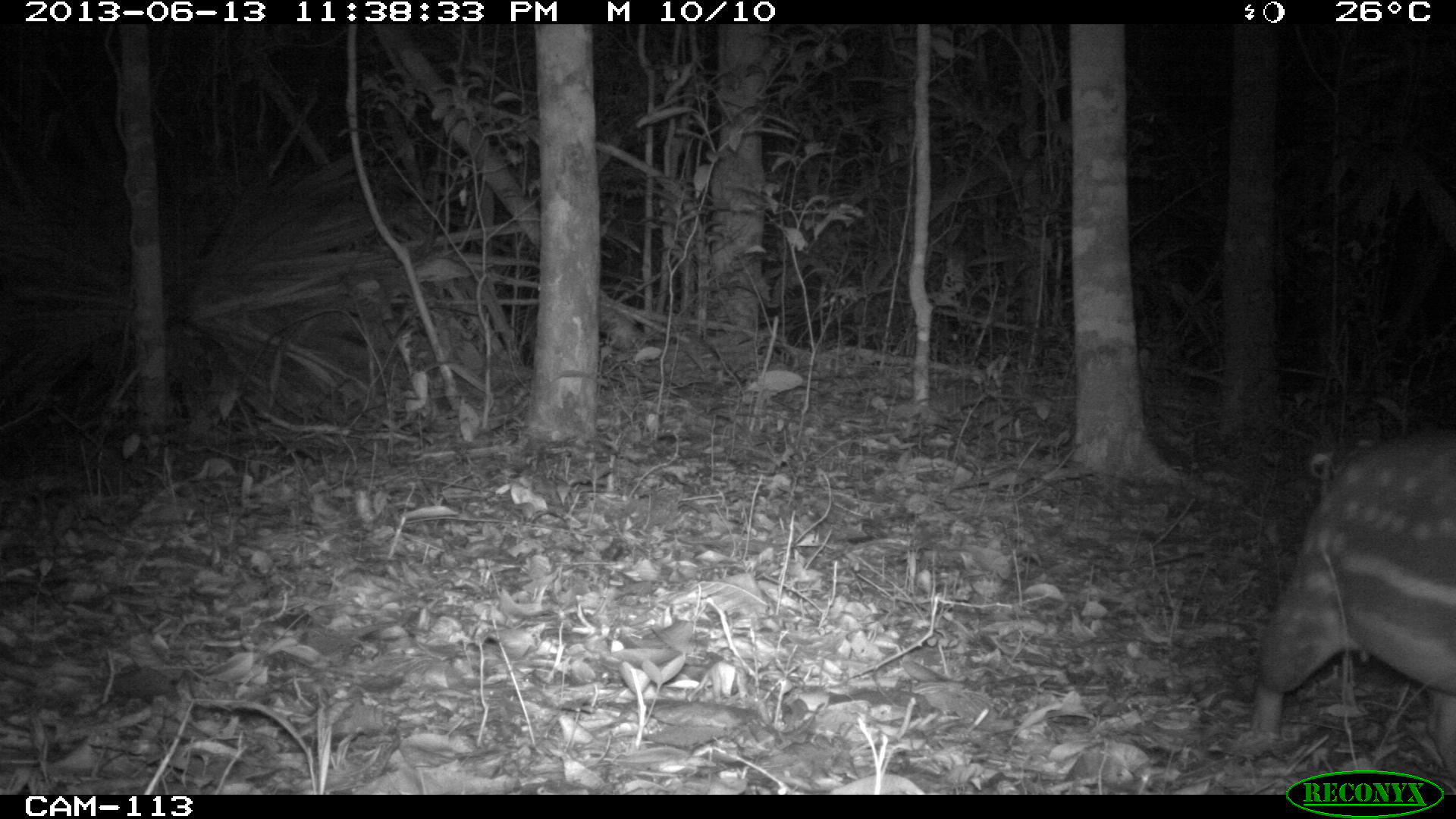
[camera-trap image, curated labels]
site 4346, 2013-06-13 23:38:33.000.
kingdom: Animalia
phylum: Chordata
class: Mammalia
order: Rodentia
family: Cuniculidae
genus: Cuniculus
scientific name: Cuniculus paca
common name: lowland paca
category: agouti paca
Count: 2.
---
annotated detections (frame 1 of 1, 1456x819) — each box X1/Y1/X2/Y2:
agouti paca: 1251/423/1450/786